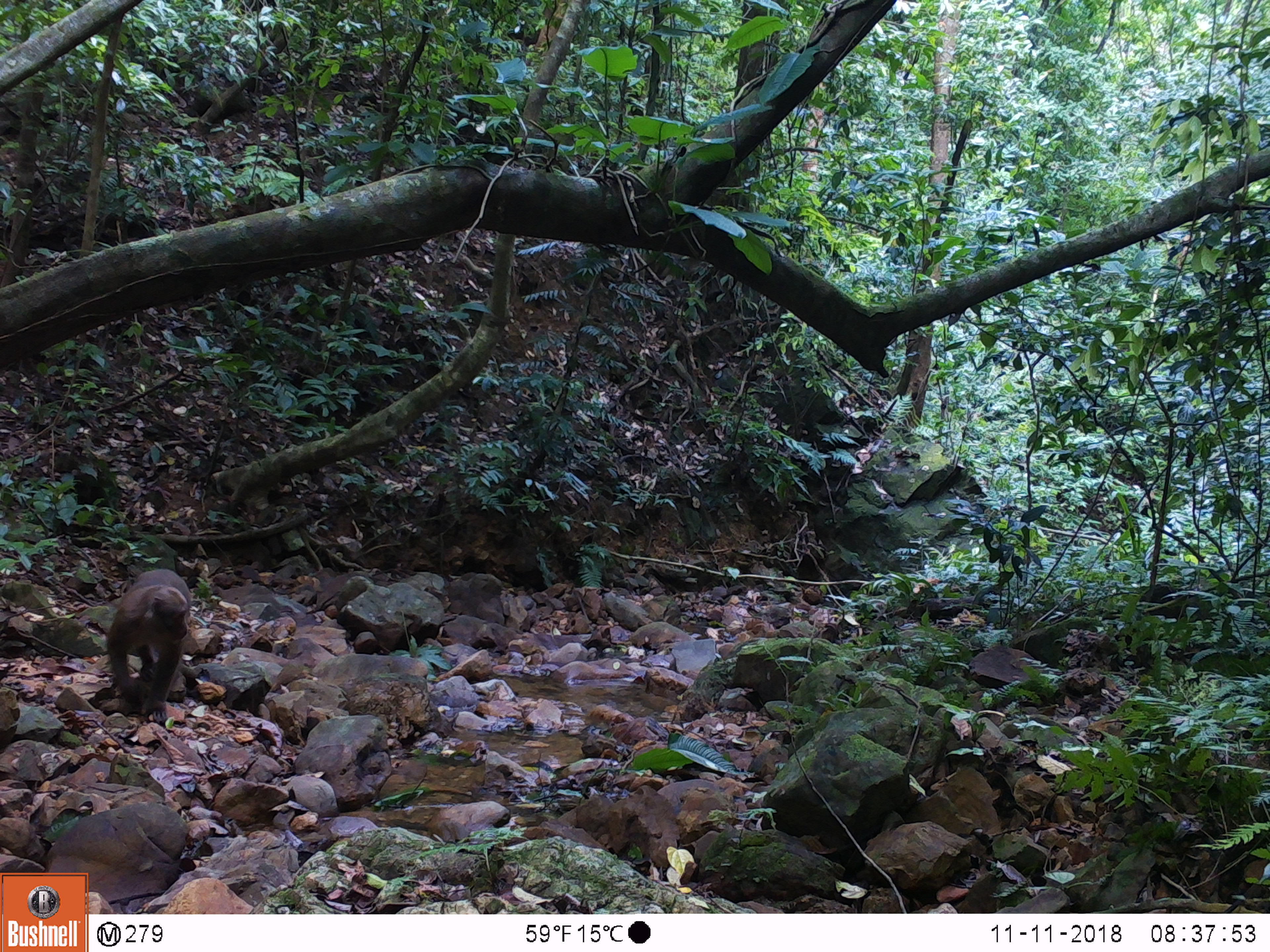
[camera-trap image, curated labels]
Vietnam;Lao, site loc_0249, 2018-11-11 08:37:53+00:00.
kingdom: Animalia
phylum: Chordata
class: Mammalia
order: Primates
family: Cercopithecidae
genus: Macaca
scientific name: Macaca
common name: macaques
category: assam or rhesus macaque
Assam or rhesus macaque (macaques) (Macaca). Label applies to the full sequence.